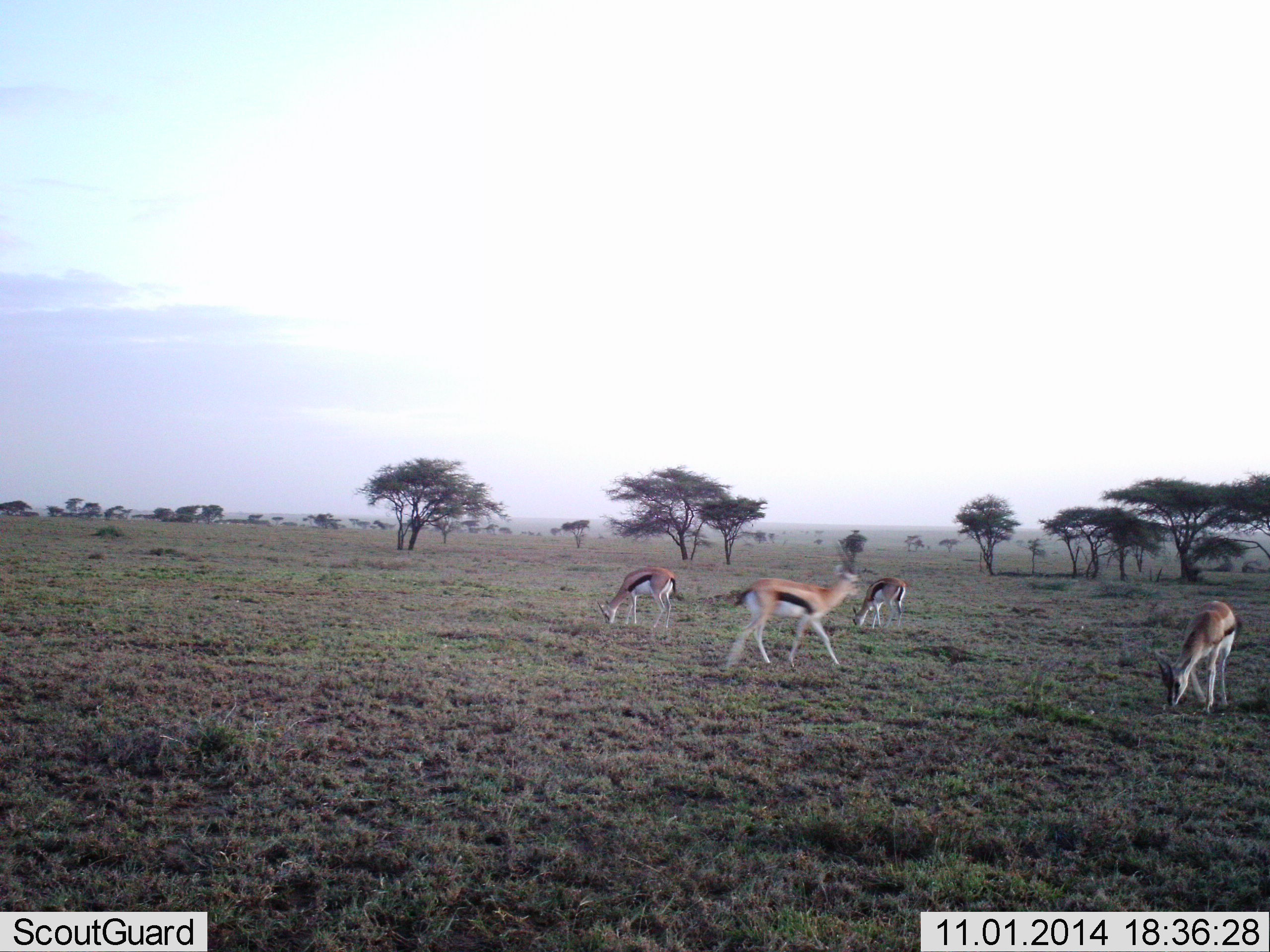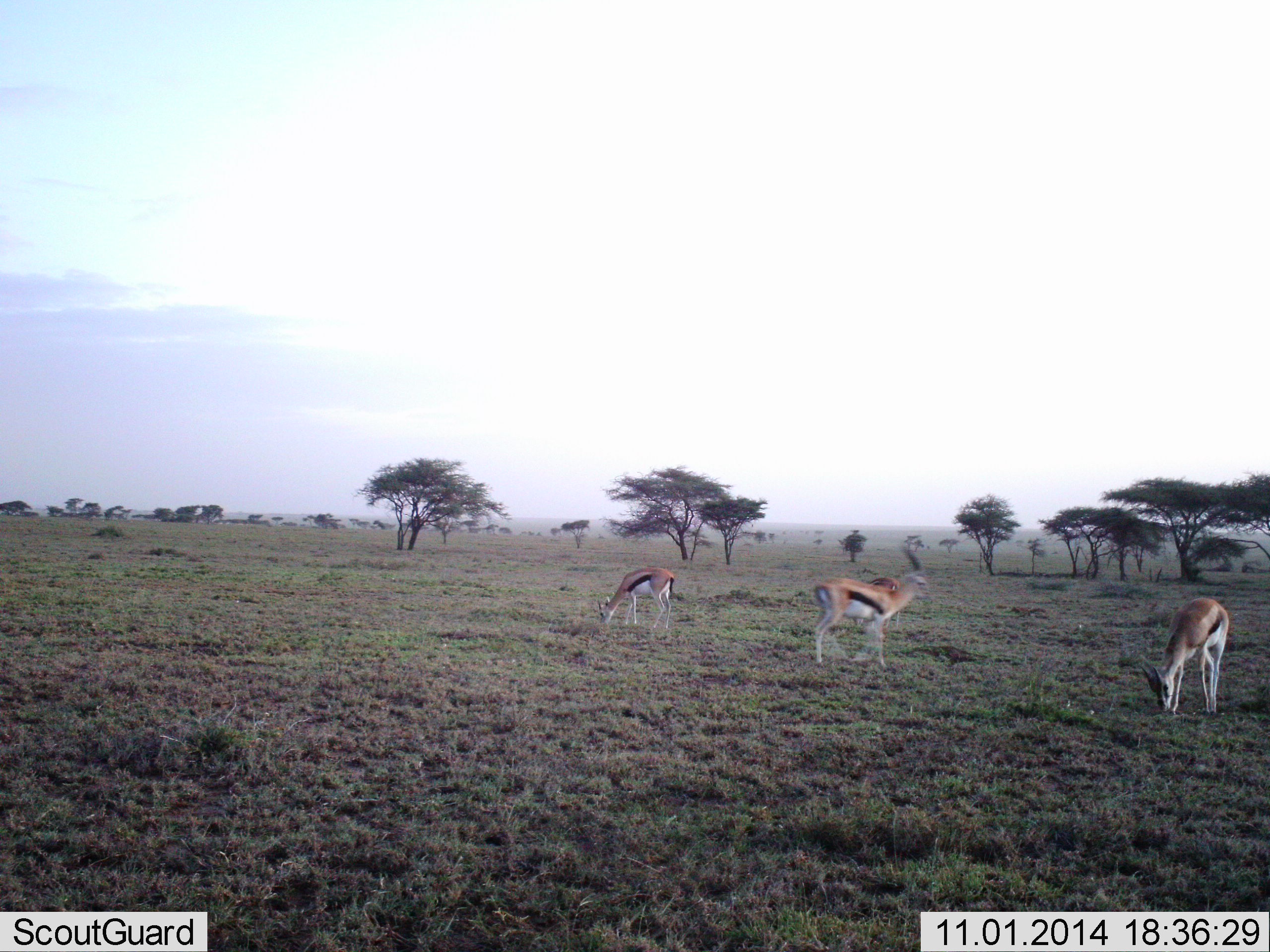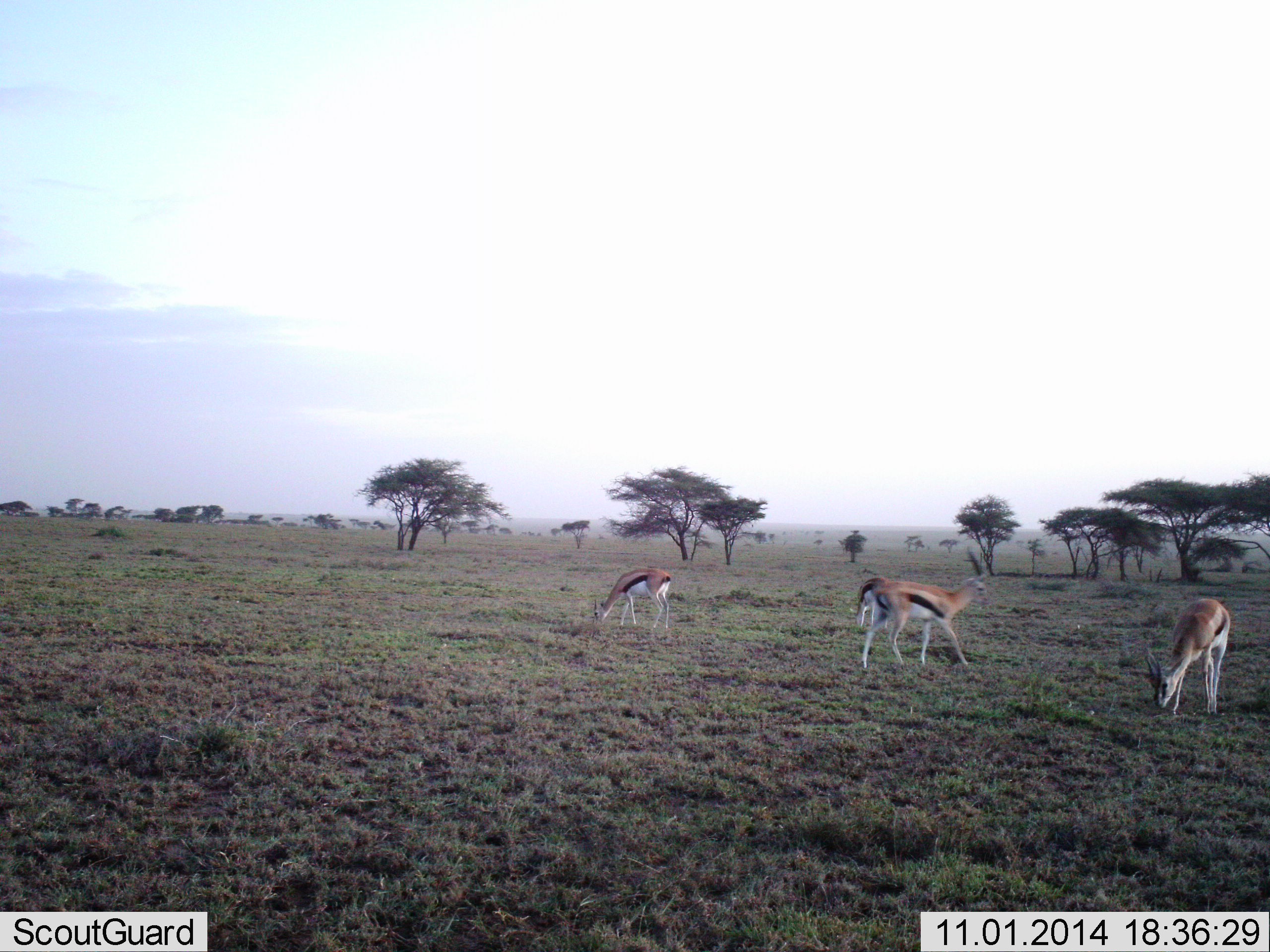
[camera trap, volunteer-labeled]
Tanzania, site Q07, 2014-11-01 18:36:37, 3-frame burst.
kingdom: Animalia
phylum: Chordata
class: Mammalia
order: Artiodactyla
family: Bovidae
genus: Eudorcas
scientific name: Eudorcas thomsonii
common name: thomson's gazelle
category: gazellethomsons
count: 4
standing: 30%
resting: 0%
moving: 40%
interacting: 0%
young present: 10%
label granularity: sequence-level